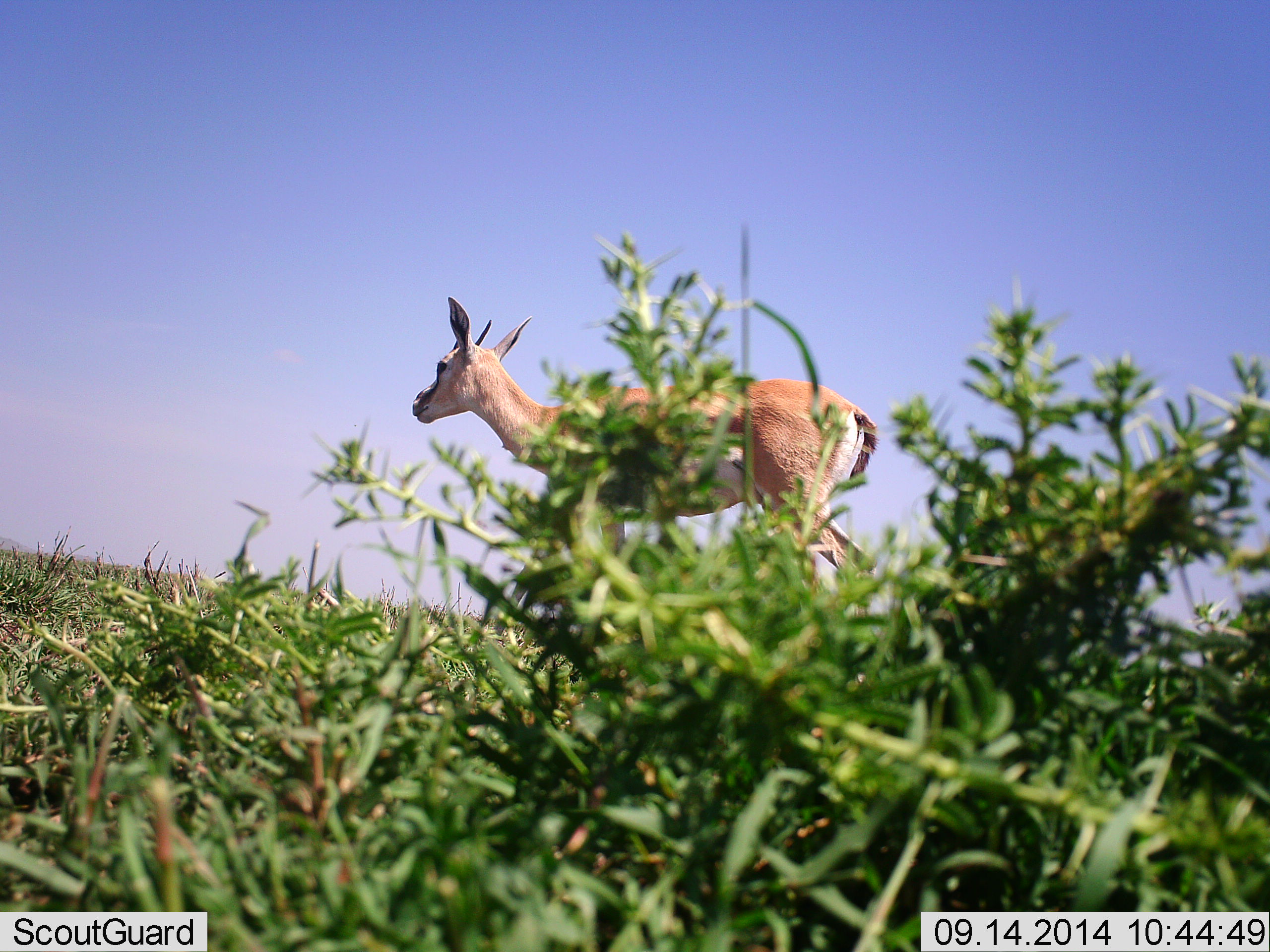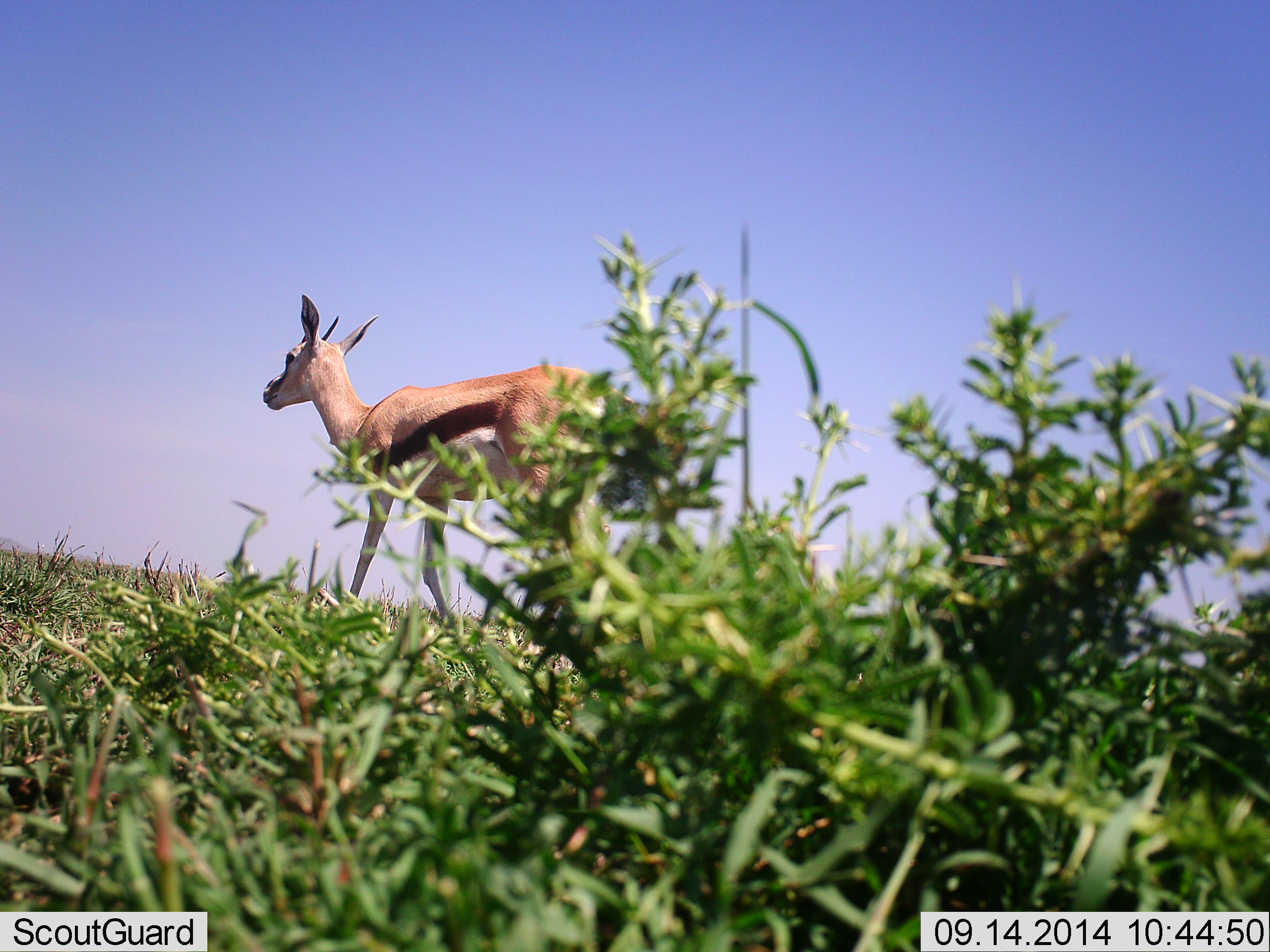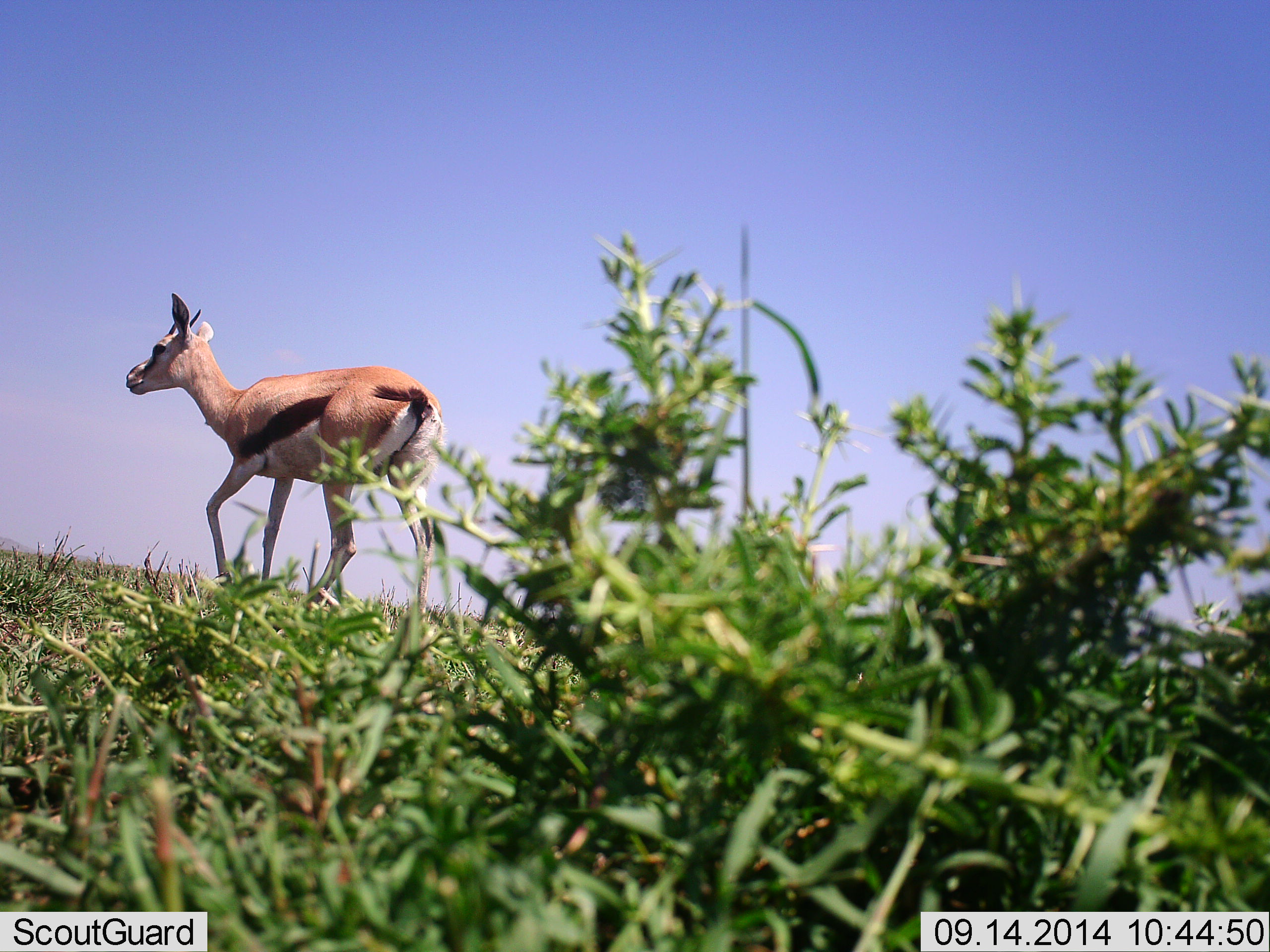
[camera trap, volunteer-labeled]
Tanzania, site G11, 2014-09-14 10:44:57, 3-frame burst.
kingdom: Animalia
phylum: Chordata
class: Mammalia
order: Artiodactyla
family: Bovidae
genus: Eudorcas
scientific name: Eudorcas thomsonii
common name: thomson's gazelle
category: gazellethomsons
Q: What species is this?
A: Gazellethomsons (thomson's gazelle) (Eudorcas thomsonii).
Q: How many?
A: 1.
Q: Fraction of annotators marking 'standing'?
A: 0%.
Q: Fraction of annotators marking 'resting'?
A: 0%.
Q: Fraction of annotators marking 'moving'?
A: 100%.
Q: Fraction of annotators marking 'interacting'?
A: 0%.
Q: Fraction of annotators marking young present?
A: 0%.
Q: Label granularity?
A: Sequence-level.